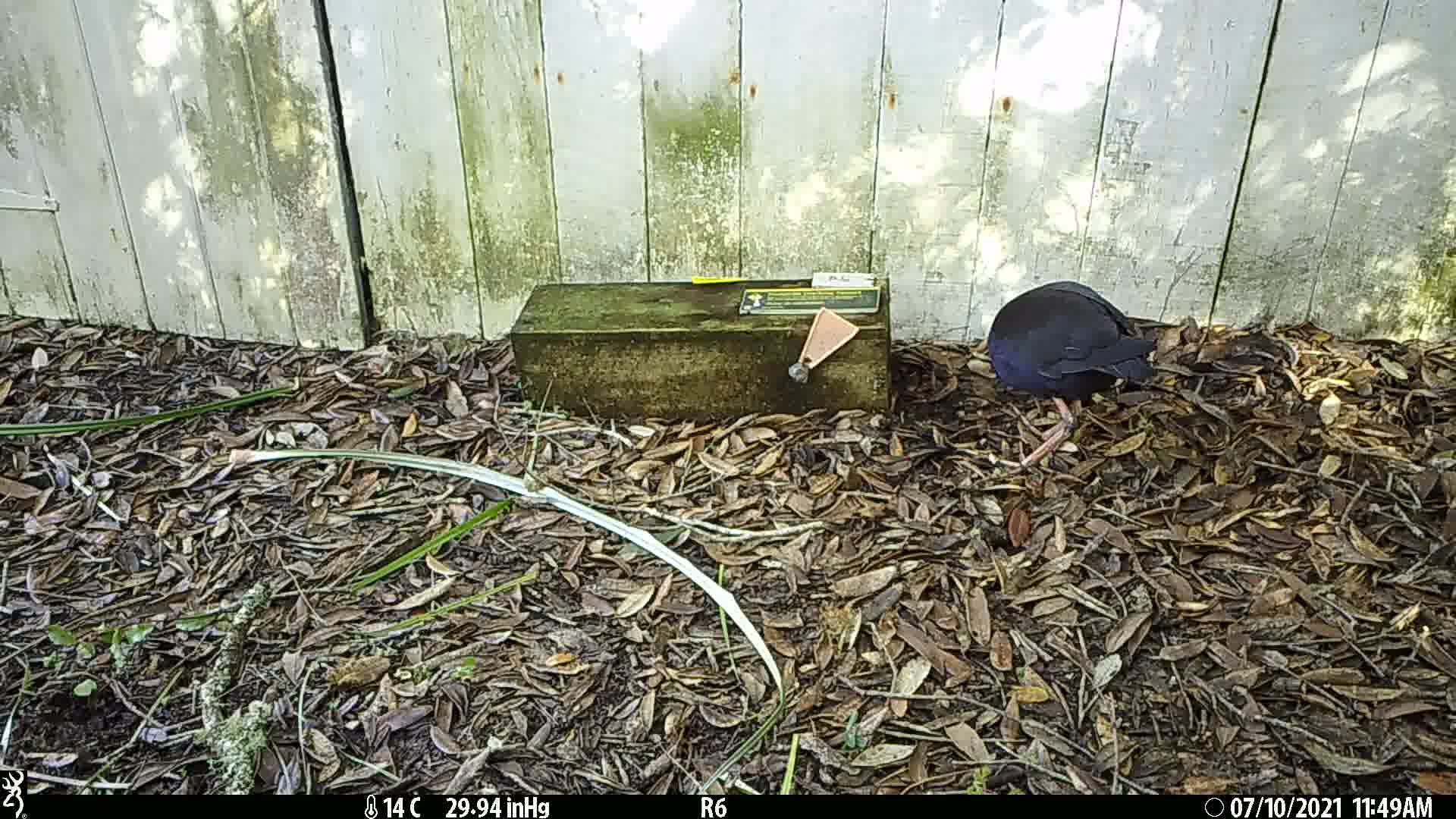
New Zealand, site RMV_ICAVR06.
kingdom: Animalia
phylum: Chordata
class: Aves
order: Gruiformes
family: Rallidae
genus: Porphyrio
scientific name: Porphyrio melanotus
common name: australasian swamphen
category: pukeko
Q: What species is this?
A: Pukeko (australasian swamphen) (Porphyrio melanotus).